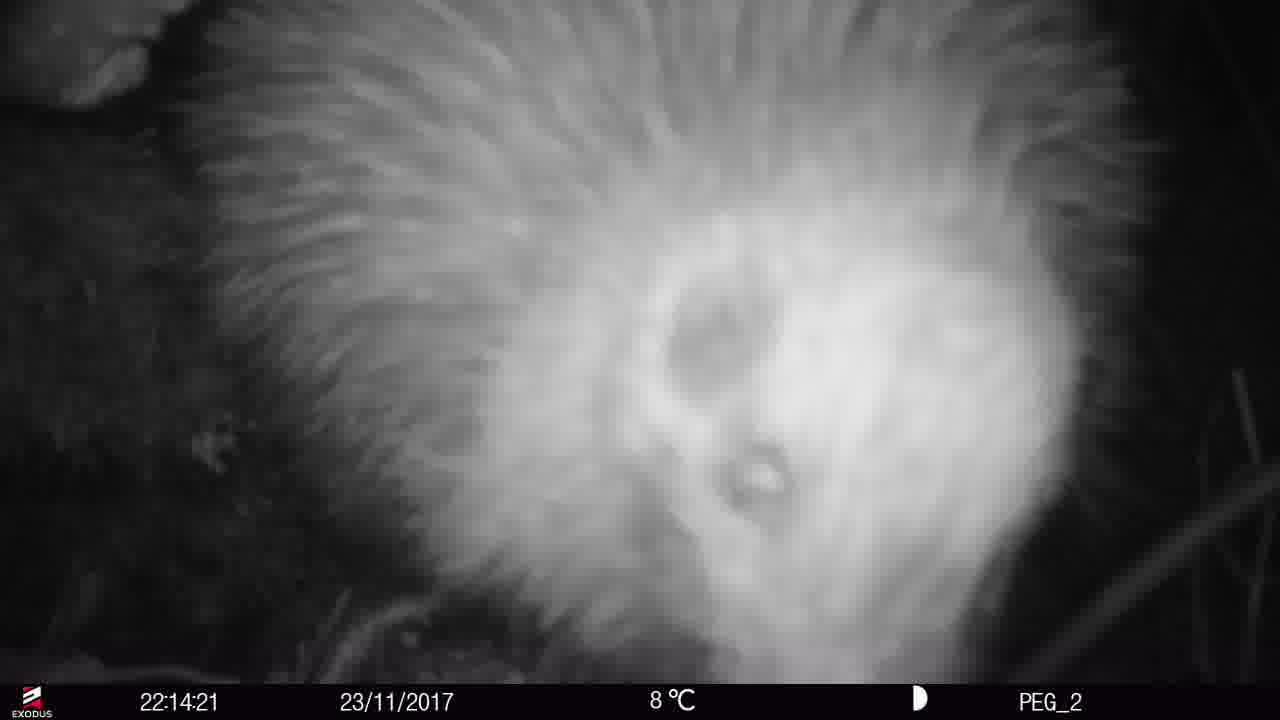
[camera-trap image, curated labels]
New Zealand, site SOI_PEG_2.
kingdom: Animalia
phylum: Chordata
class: Aves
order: Apterygiformes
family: Apterygidae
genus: Apteryx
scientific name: Apteryx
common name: kiwi